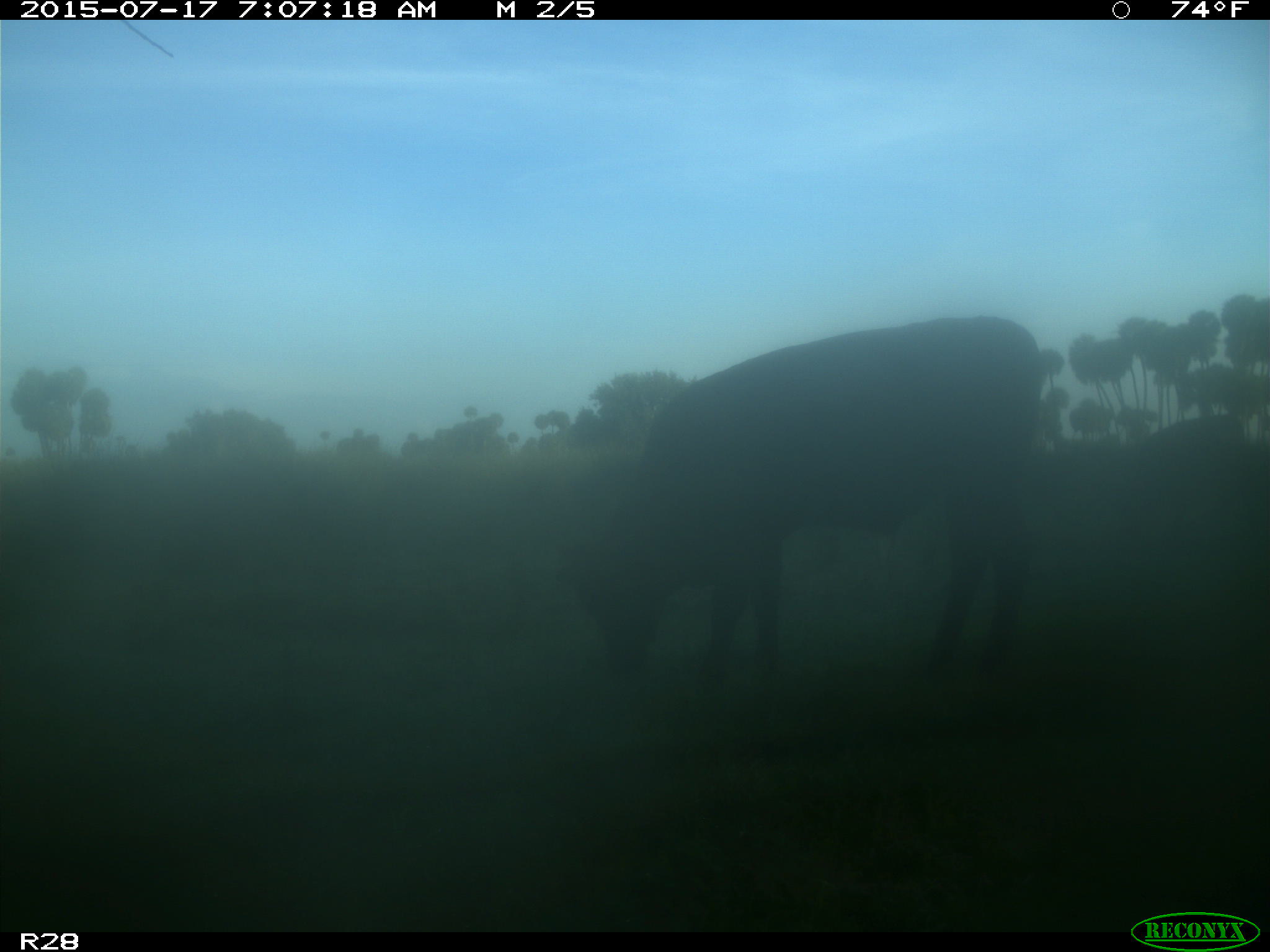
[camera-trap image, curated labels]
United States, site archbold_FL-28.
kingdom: Animalia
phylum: Chordata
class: Mammalia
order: Artiodactyla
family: Bovidae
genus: Bos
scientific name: Bos taurus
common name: domestic cow